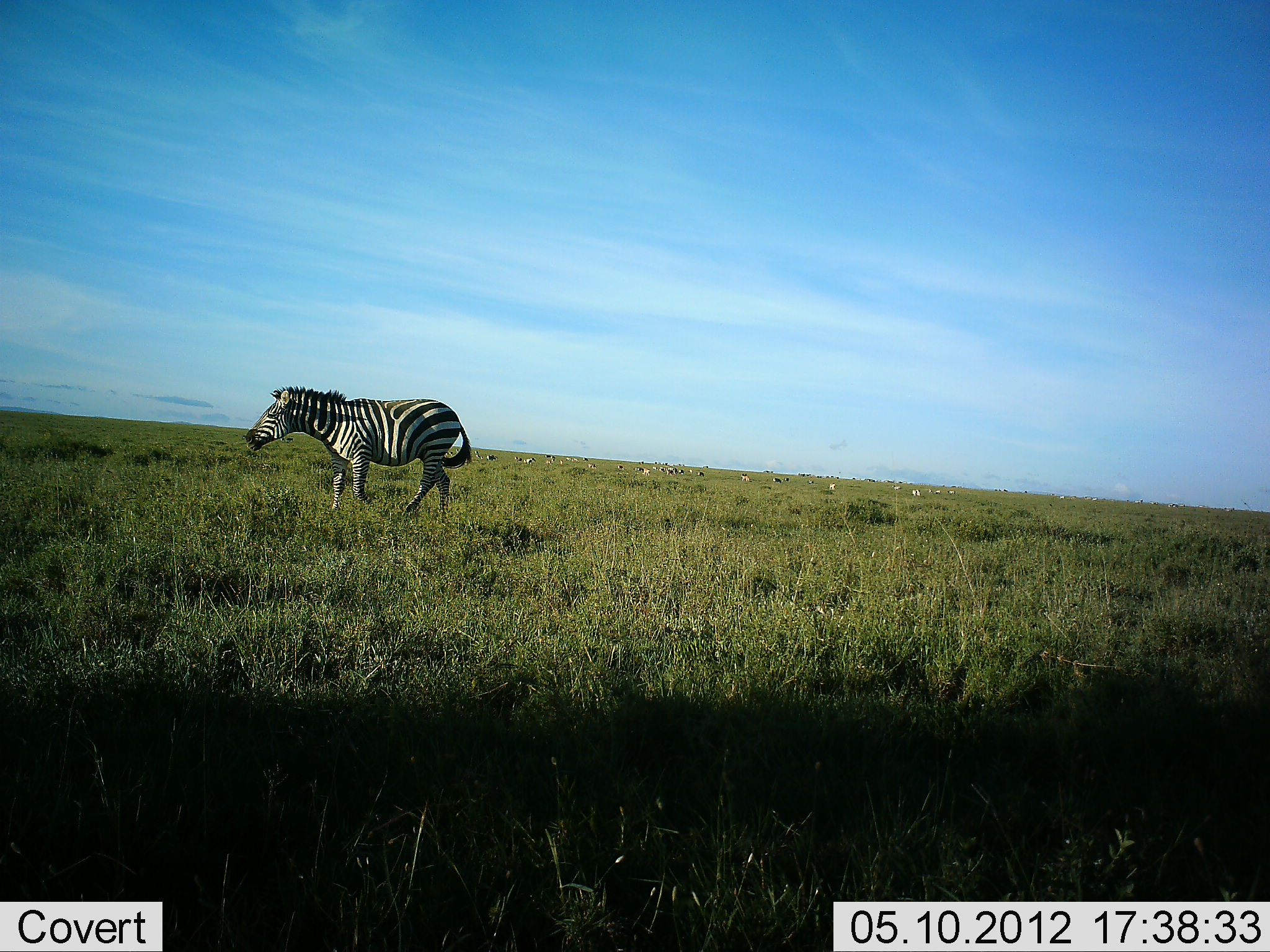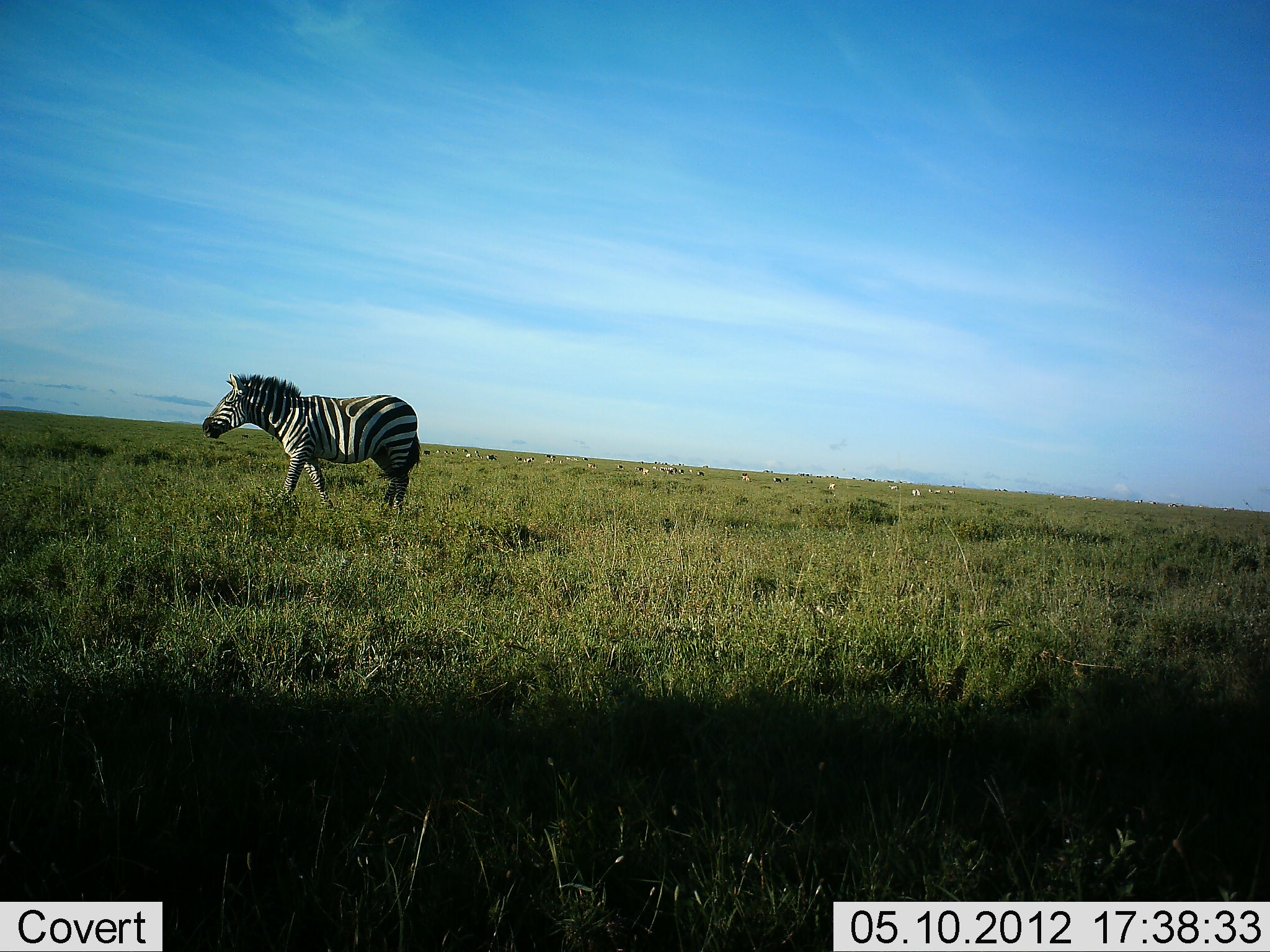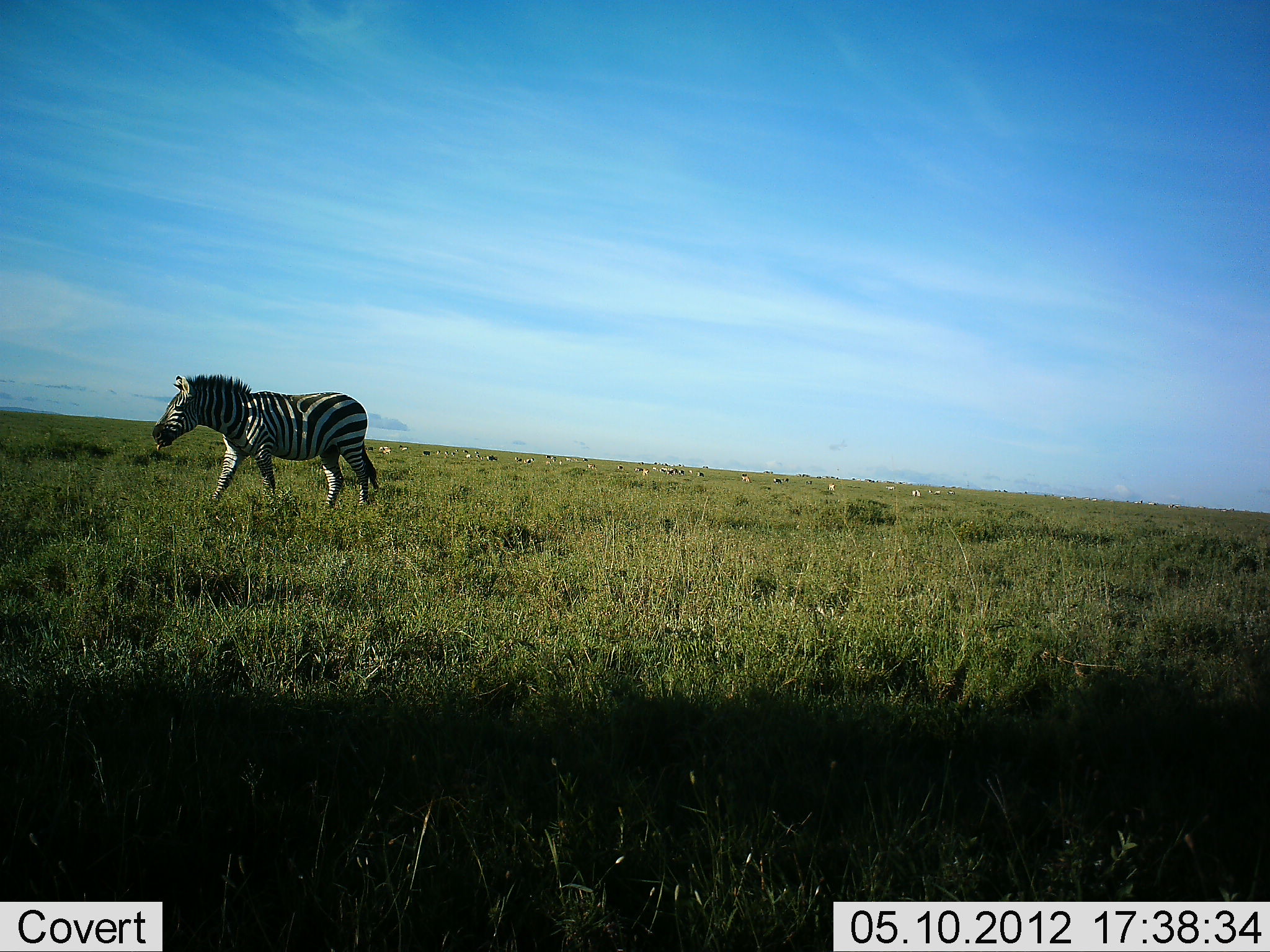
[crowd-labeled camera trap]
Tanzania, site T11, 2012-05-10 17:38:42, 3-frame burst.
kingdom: Animalia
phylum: Chordata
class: Mammalia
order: Perissodactyla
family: Equidae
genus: Equus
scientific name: Equus quagga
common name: plains zebra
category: zebra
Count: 1.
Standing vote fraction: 8%.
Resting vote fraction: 0%.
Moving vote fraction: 92%.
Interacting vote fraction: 0%.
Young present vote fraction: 0%.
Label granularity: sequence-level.